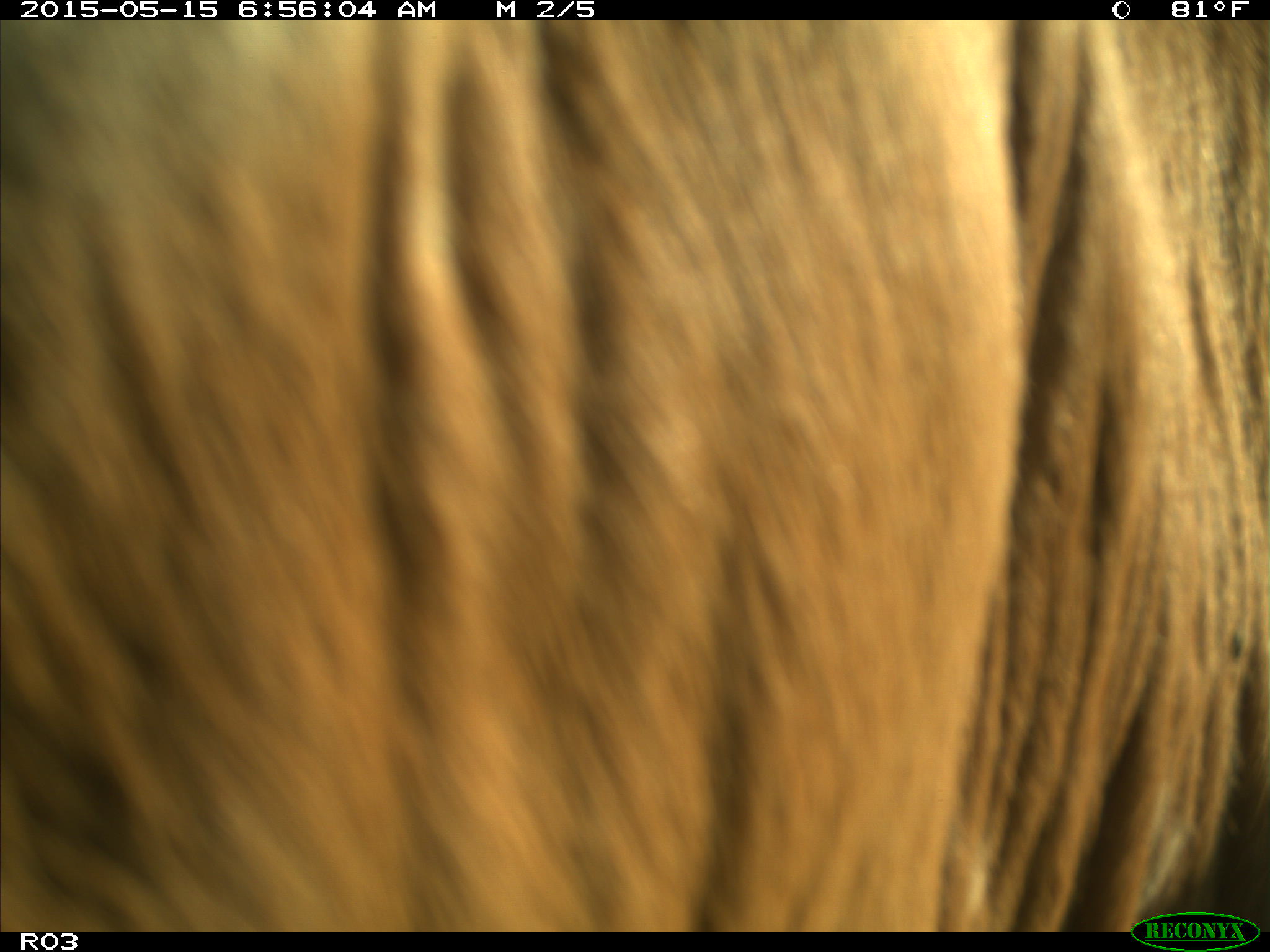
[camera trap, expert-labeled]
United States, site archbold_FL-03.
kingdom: Animalia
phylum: Chordata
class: Mammalia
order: Artiodactyla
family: Bovidae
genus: Bos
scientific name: Bos taurus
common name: domestic cow